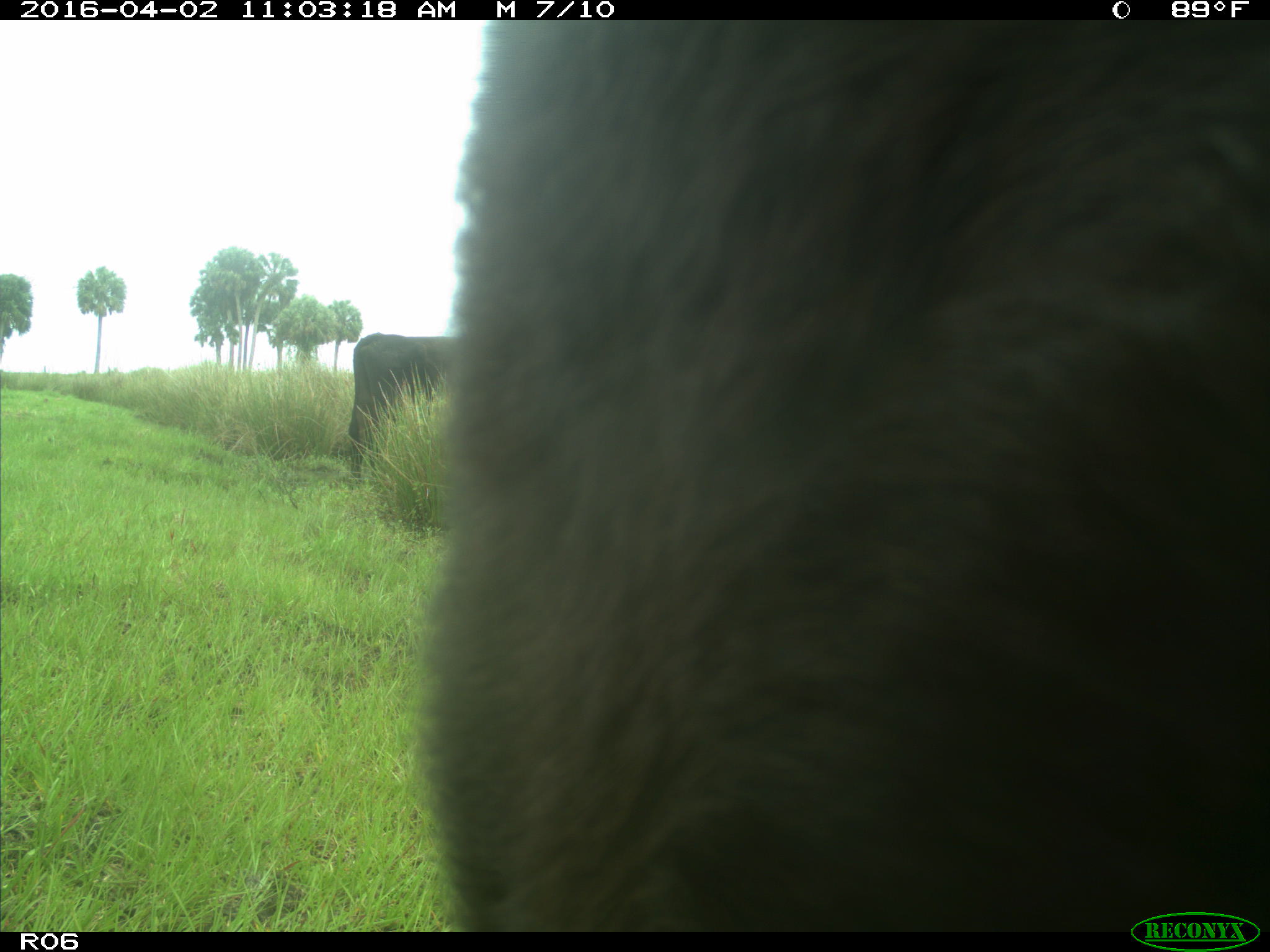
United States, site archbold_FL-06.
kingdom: Animalia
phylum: Chordata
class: Mammalia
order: Artiodactyla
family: Bovidae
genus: Bos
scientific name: Bos taurus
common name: domestic cow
Bos taurus (domestic cow).